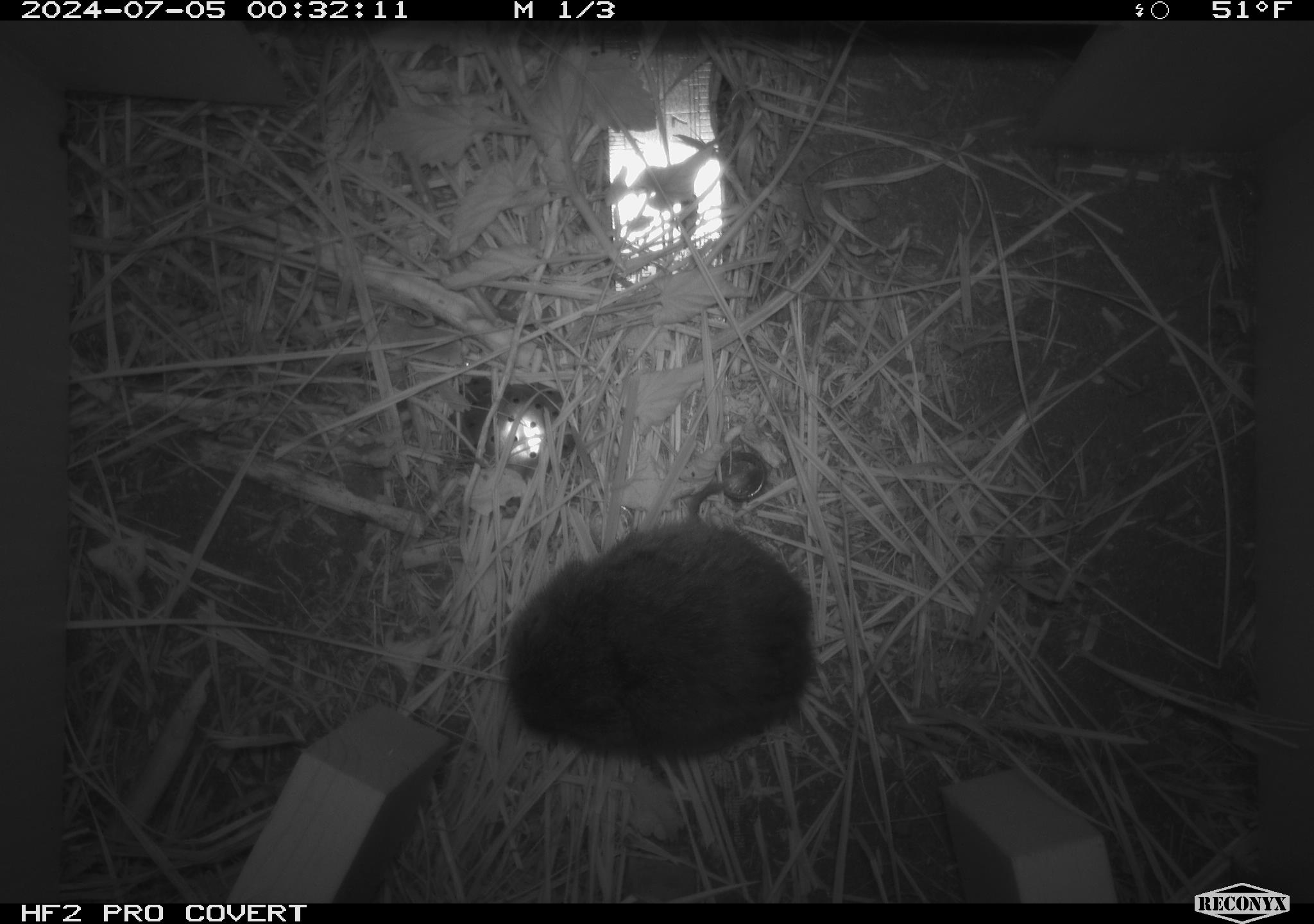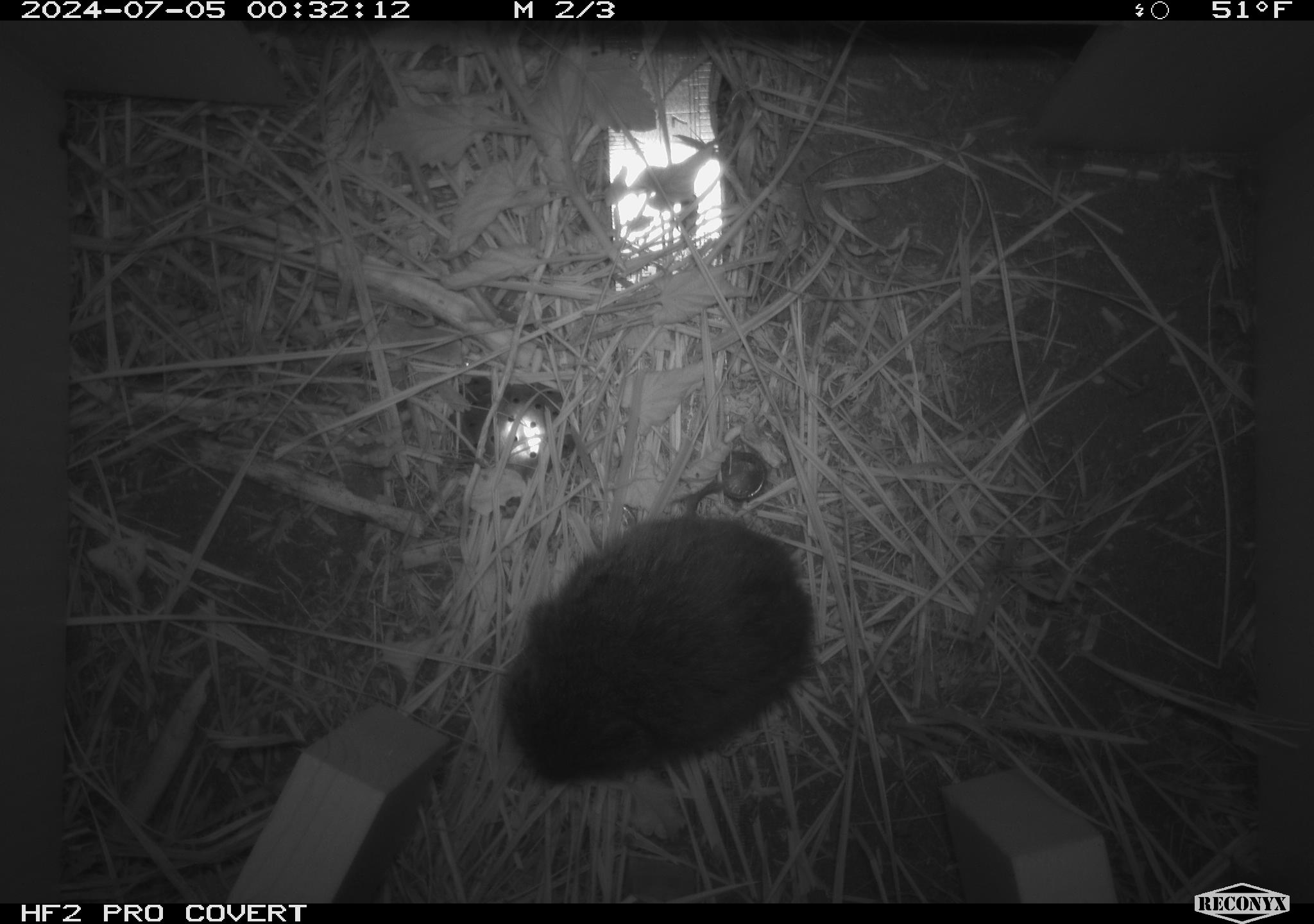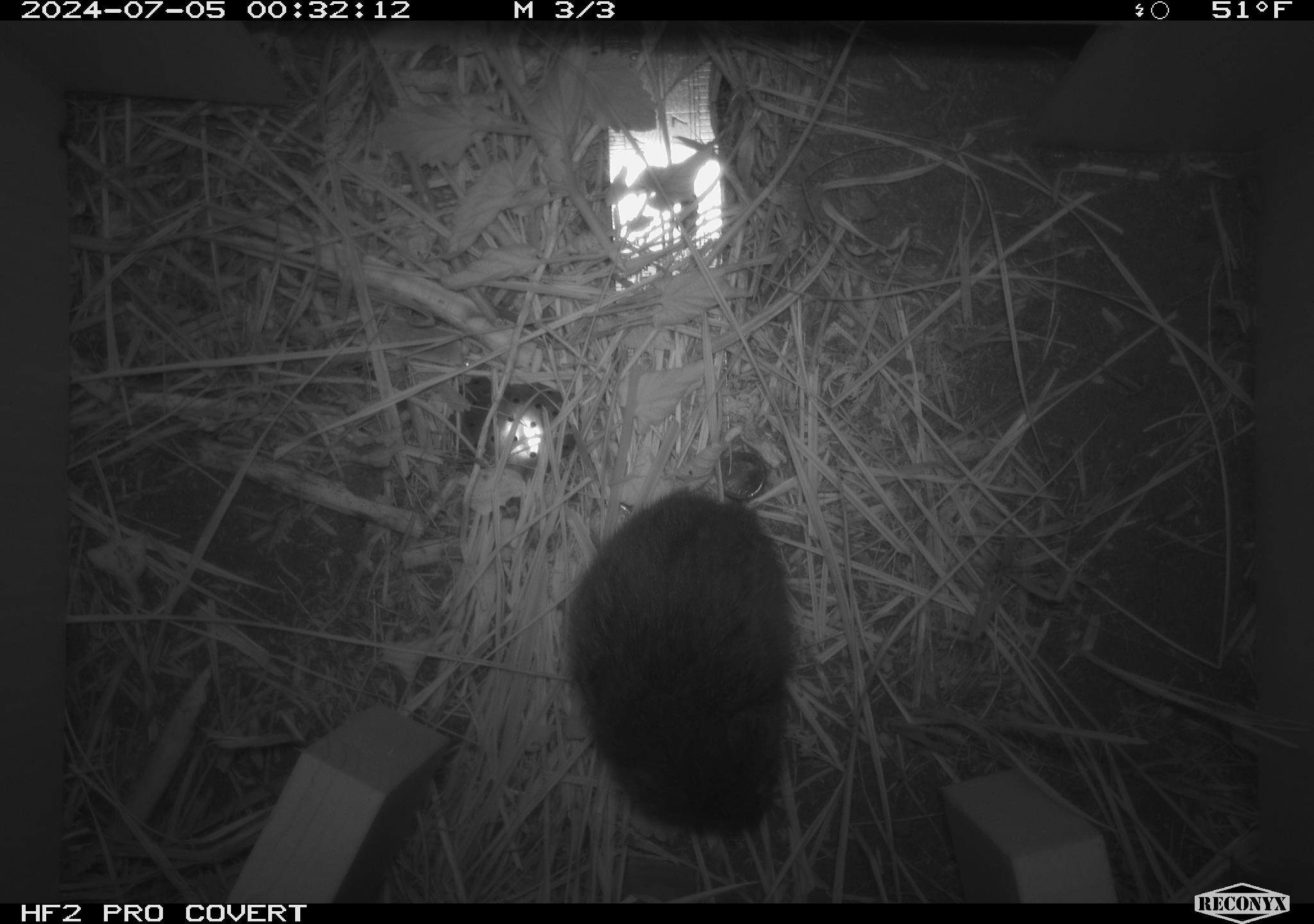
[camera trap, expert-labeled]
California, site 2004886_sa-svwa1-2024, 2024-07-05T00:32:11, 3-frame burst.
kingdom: Animalia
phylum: Chordata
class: Mammalia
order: Rodentia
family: Cricetidae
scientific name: Arvicolinae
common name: voles, lemmings, and muskrats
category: arvicolinae subfamily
Arvicolinae subfamily (voles, lemmings, and muskrats) (Arvicolinae).